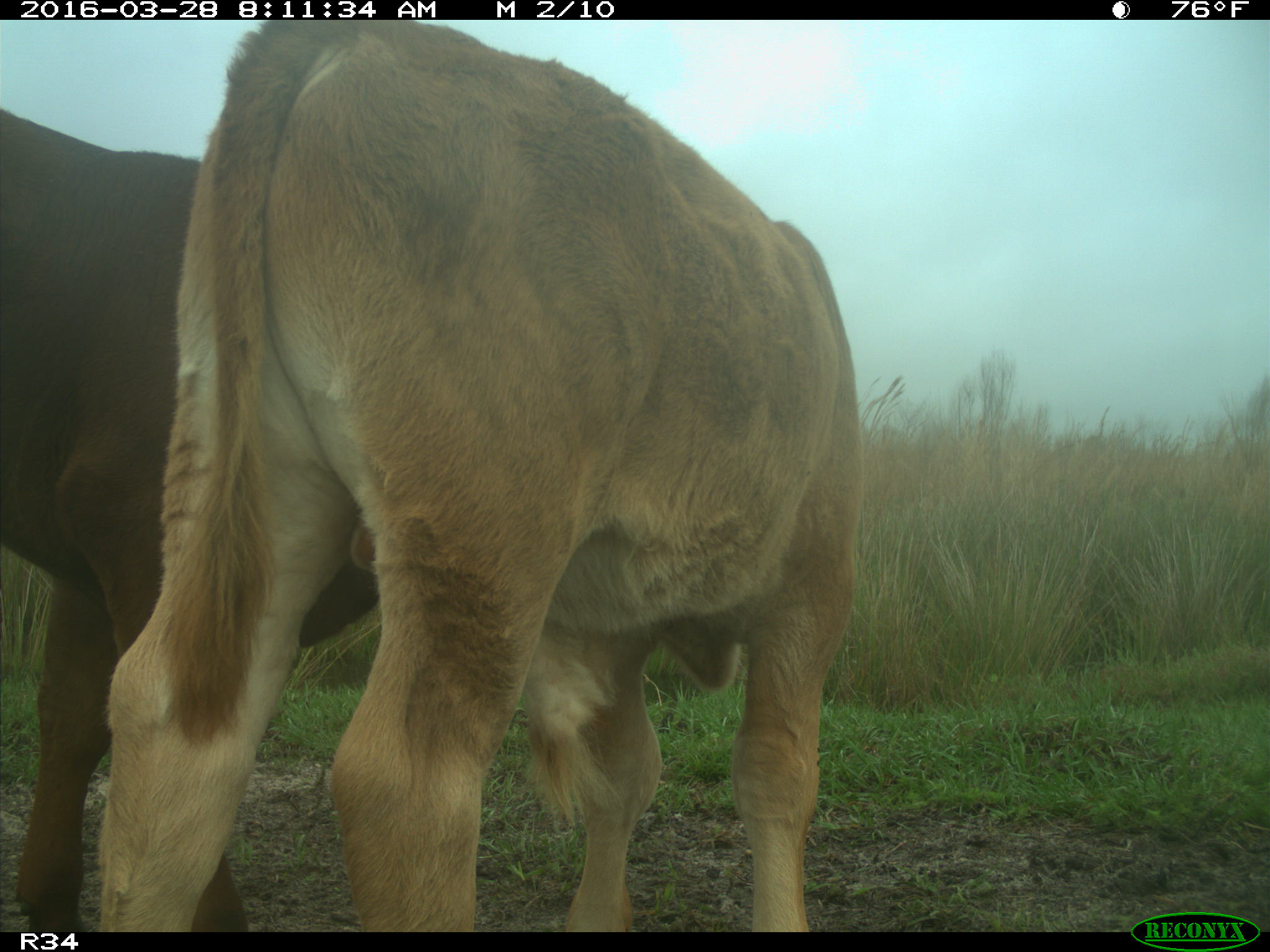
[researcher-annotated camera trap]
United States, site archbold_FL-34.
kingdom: Animalia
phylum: Chordata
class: Mammalia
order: Artiodactyla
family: Bovidae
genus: Bos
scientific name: Bos taurus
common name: domestic cow